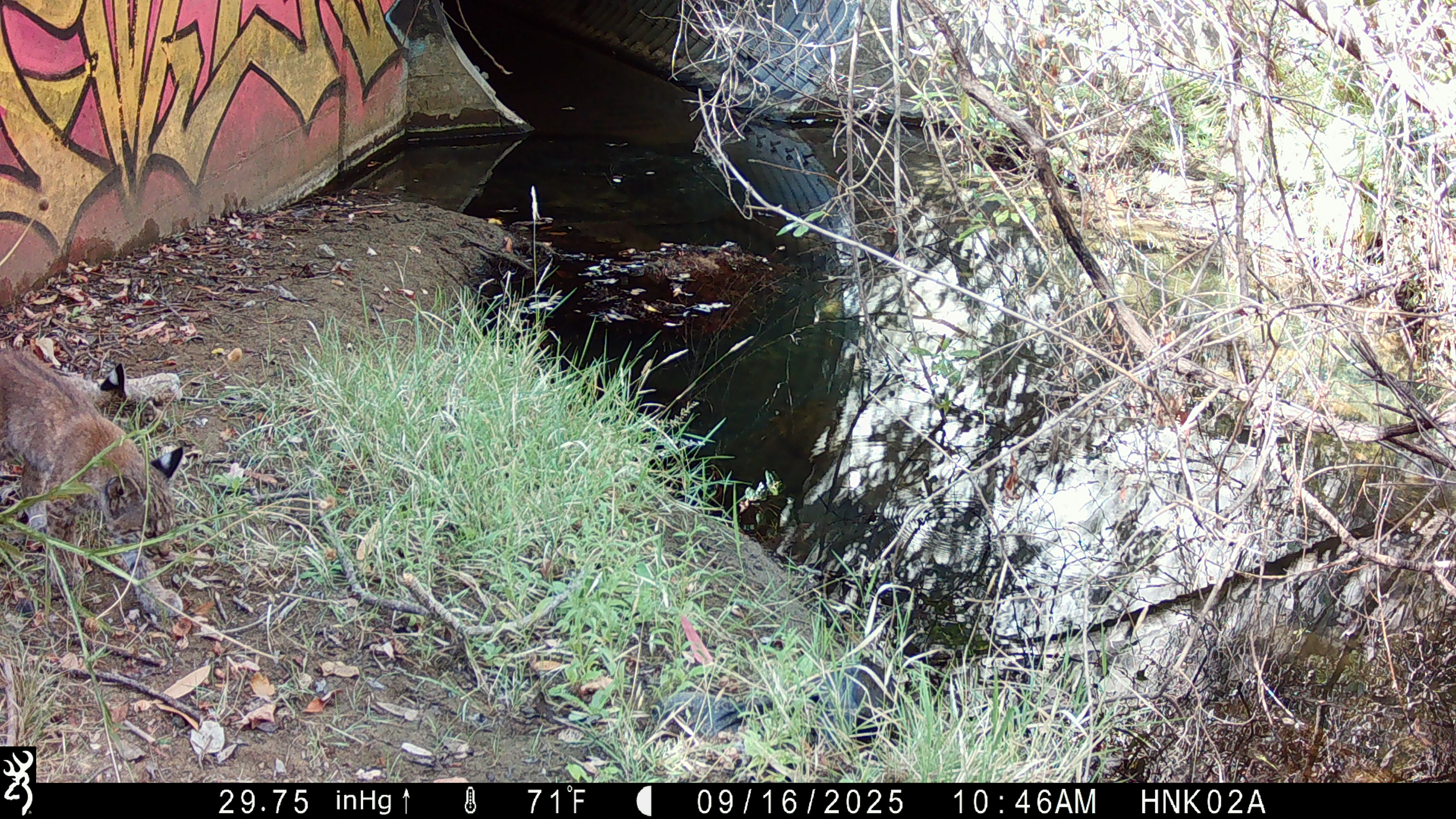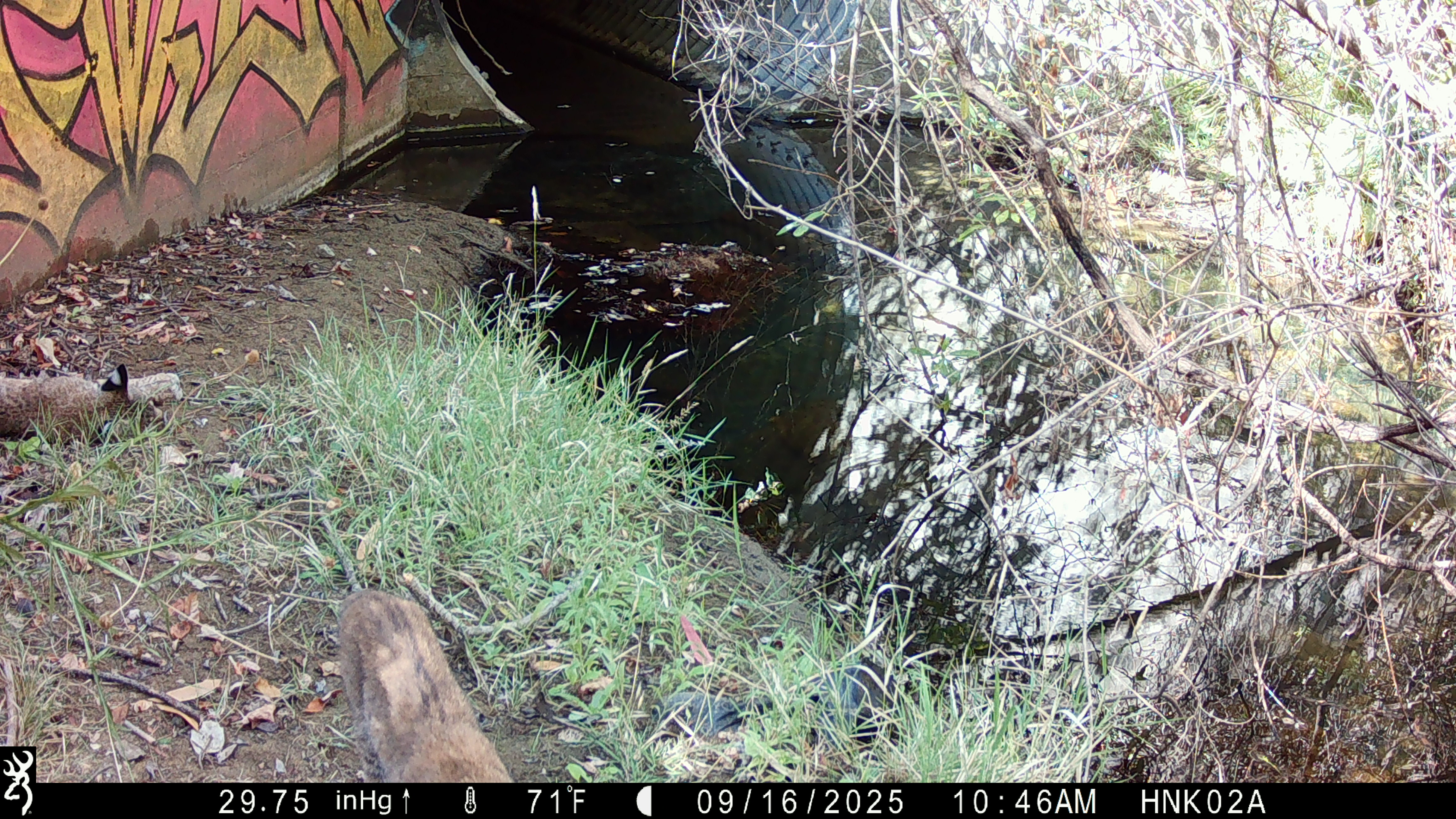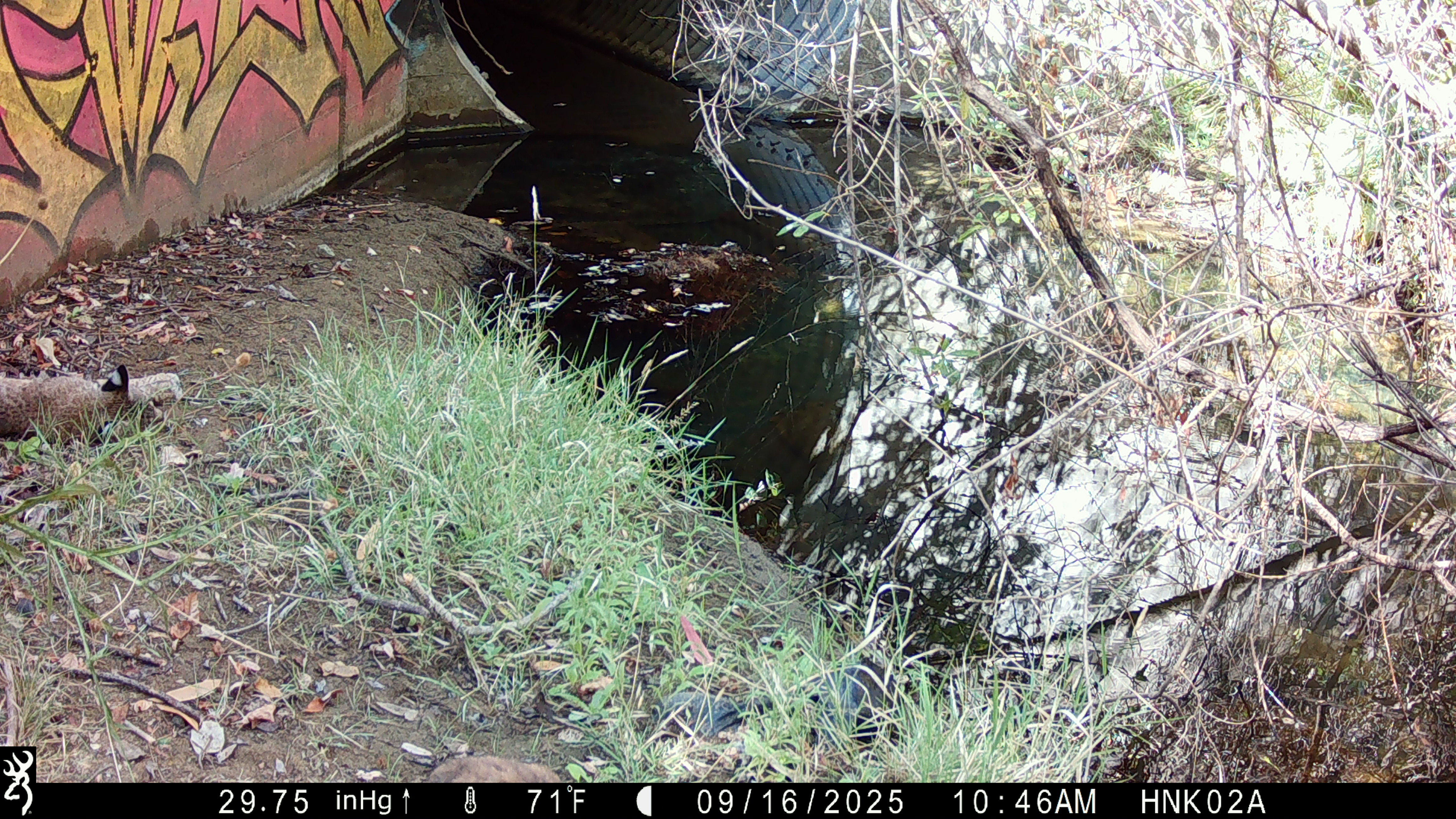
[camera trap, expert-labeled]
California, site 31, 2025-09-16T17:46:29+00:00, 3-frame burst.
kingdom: Animalia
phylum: Chordata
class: Mammalia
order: Carnivora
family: Felidae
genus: Lynx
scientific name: Lynx rufus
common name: bobcat